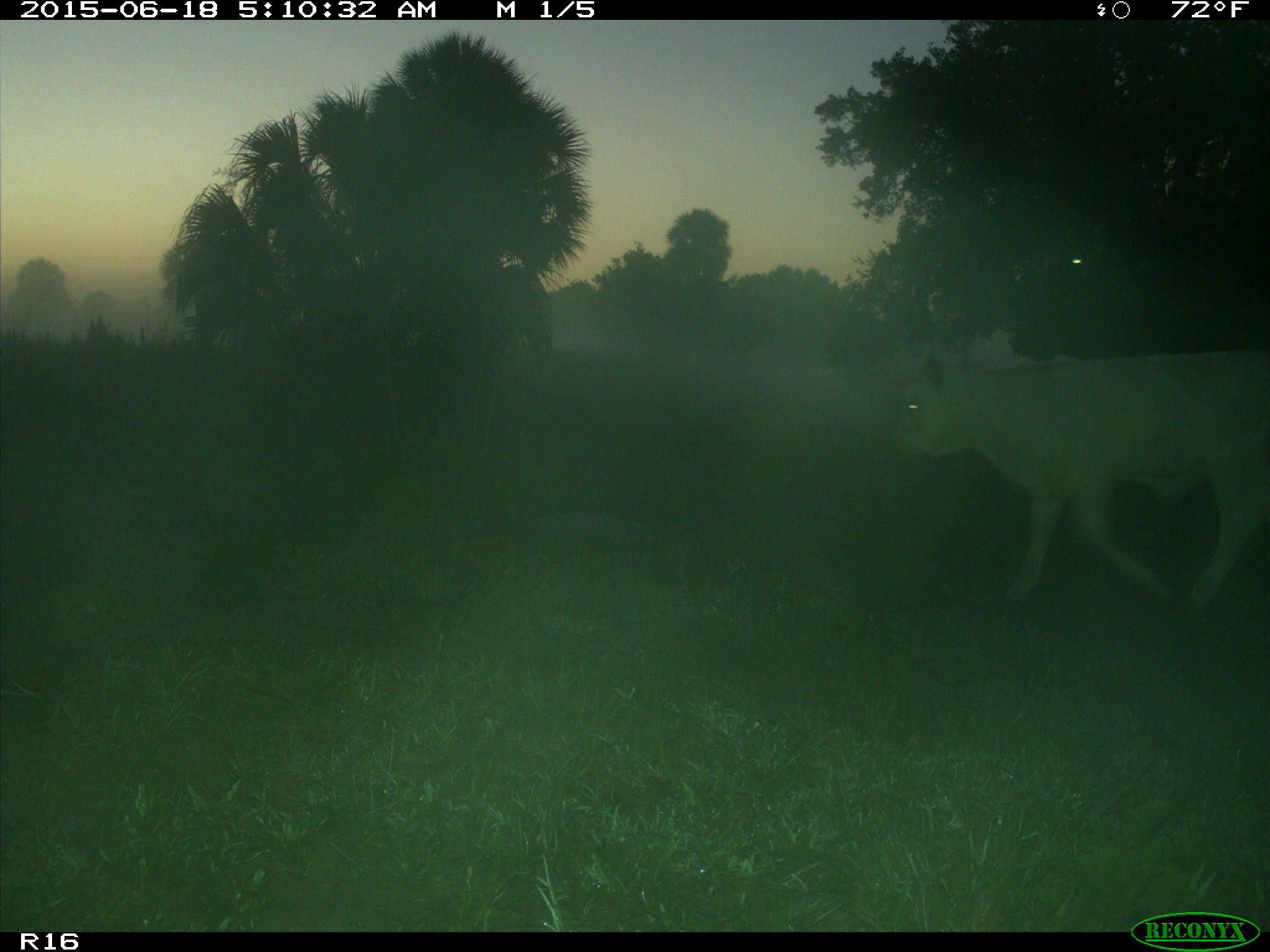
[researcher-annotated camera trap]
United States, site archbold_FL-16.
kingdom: Animalia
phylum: Chordata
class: Mammalia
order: Artiodactyla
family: Bovidae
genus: Bos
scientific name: Bos taurus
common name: domestic cow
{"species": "Bos taurus (domestic cow)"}